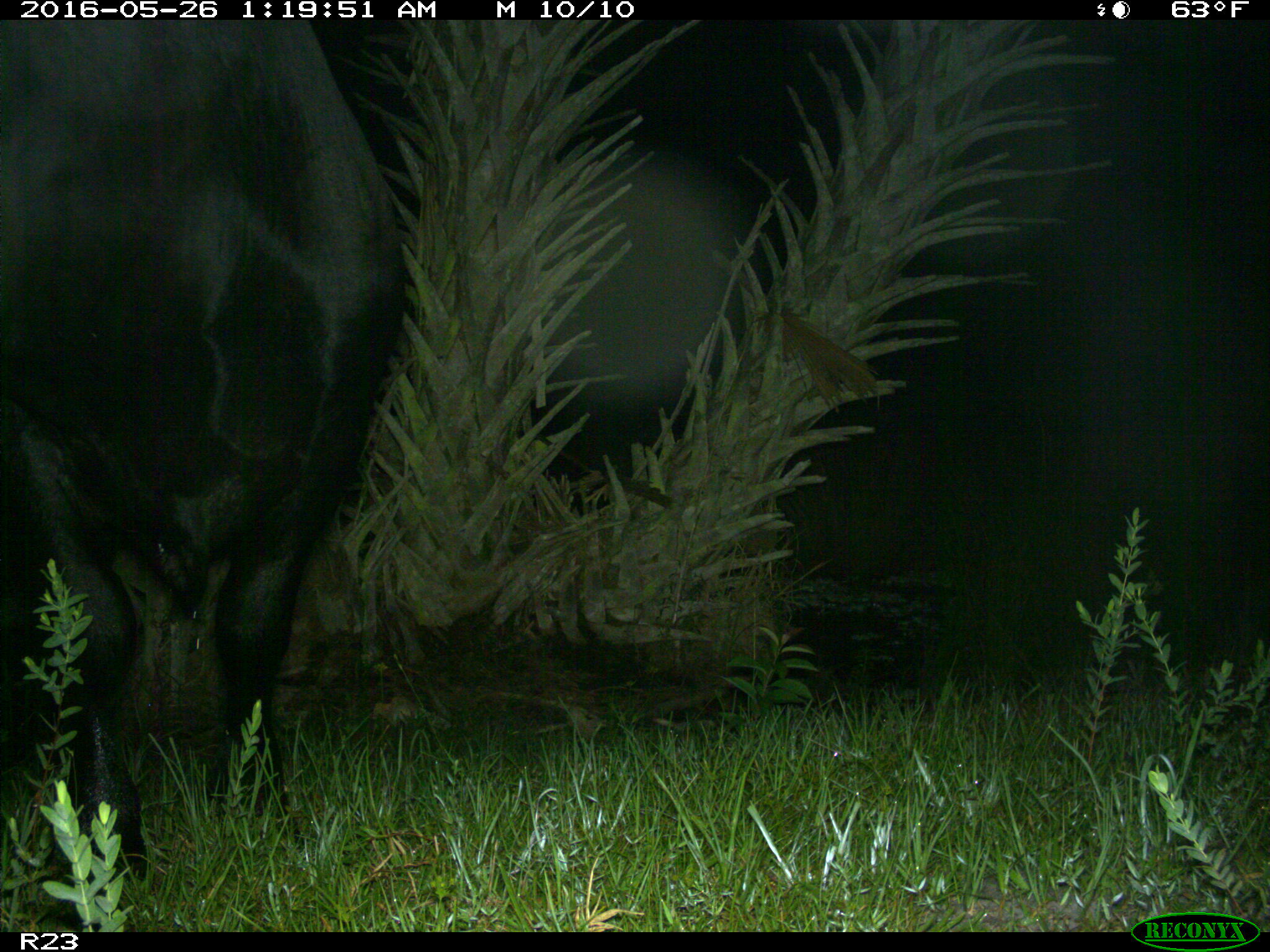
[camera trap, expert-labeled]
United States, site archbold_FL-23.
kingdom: Animalia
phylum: Chordata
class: Mammalia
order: Artiodactyla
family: Bovidae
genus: Bos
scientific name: Bos taurus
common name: domestic cow